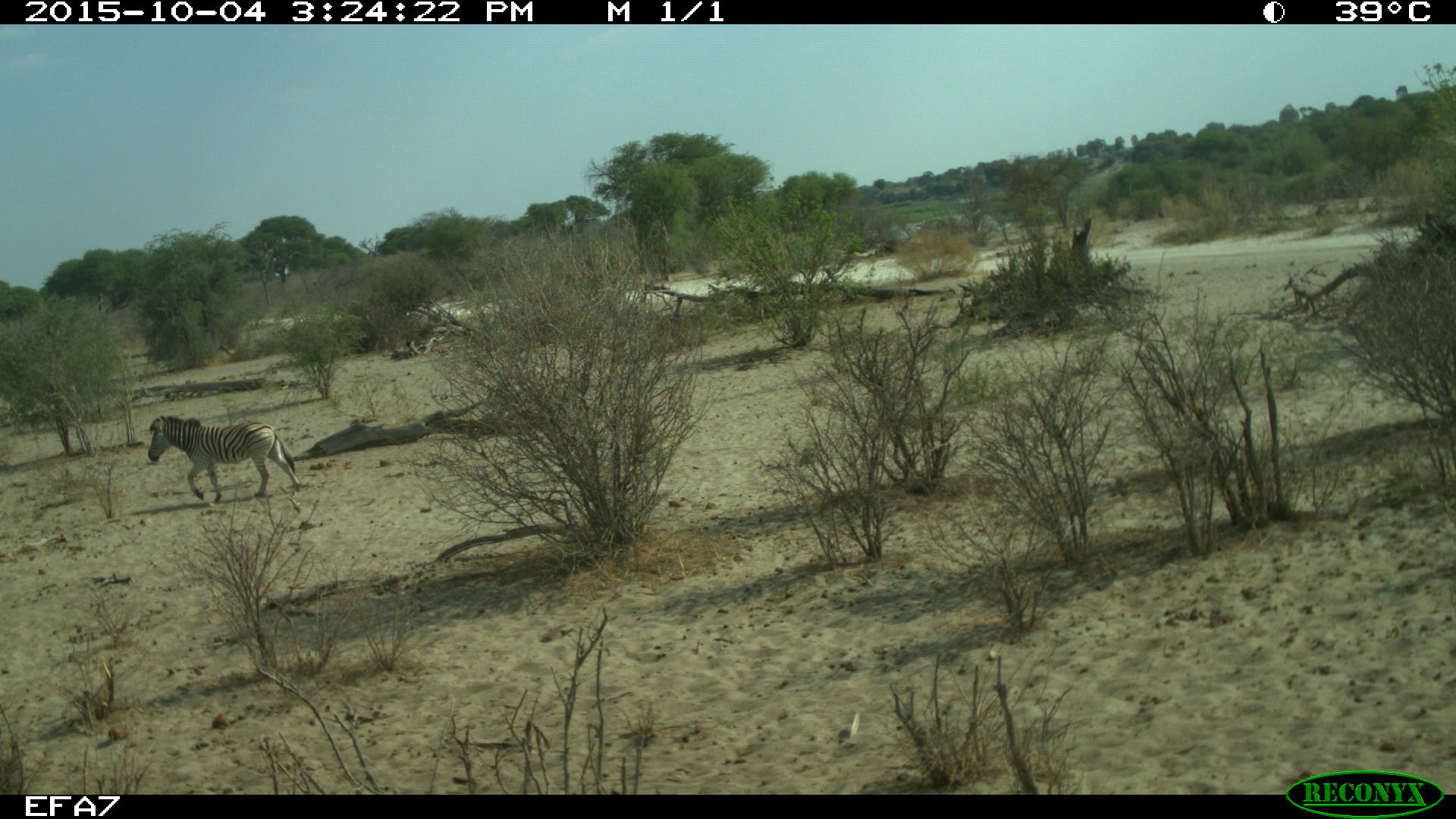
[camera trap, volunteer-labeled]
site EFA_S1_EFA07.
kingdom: Animalia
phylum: Chordata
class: Mammalia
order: Perissodactyla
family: Equidae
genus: Equus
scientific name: Equus quagga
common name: plains zebra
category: zebraplains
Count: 1.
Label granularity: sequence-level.